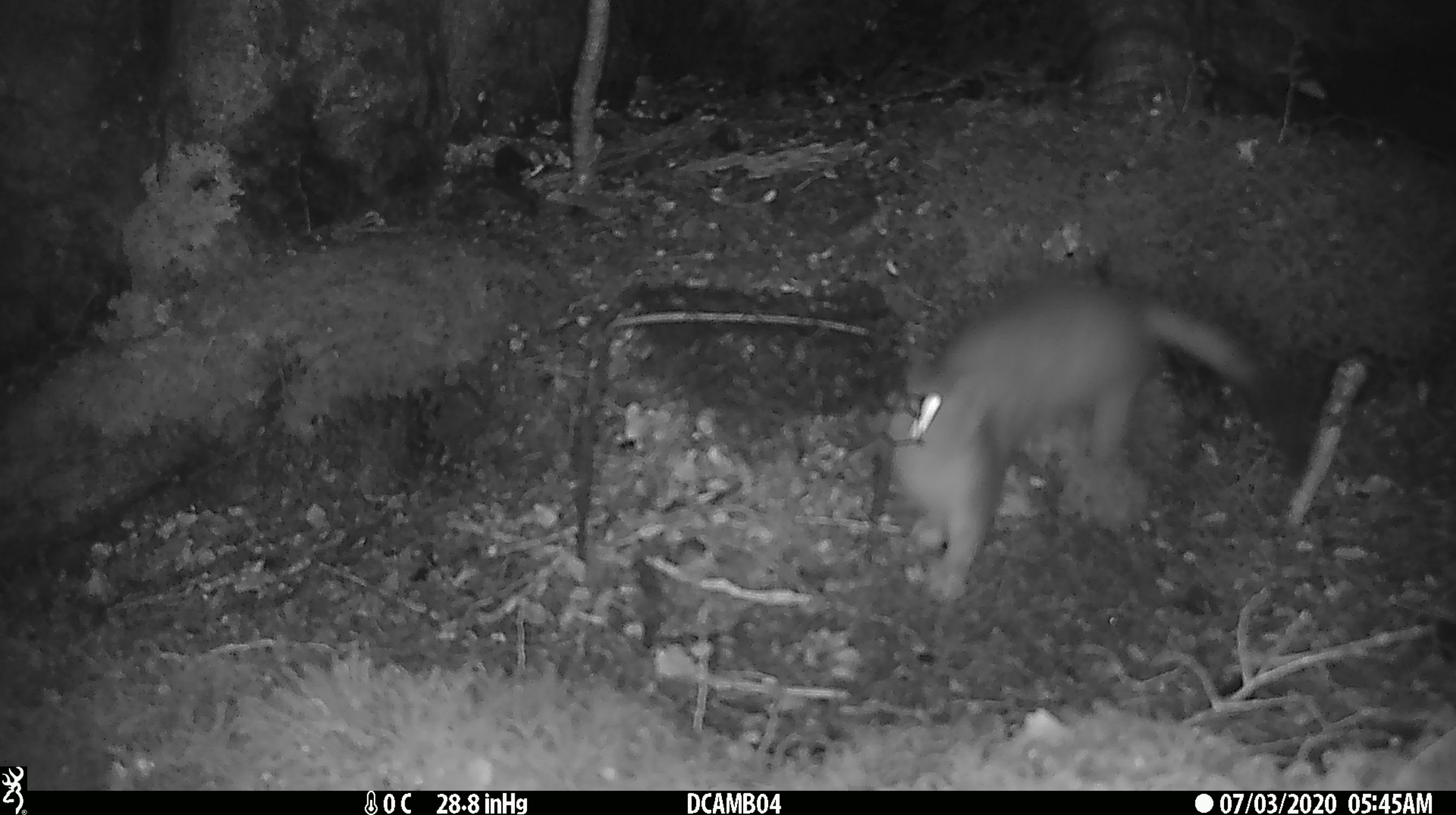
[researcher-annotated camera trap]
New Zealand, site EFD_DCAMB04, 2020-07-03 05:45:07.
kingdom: Animalia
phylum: Chordata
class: Mammalia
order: Carnivora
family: Mustelidae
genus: Mustela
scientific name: Mustela erminea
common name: stoat